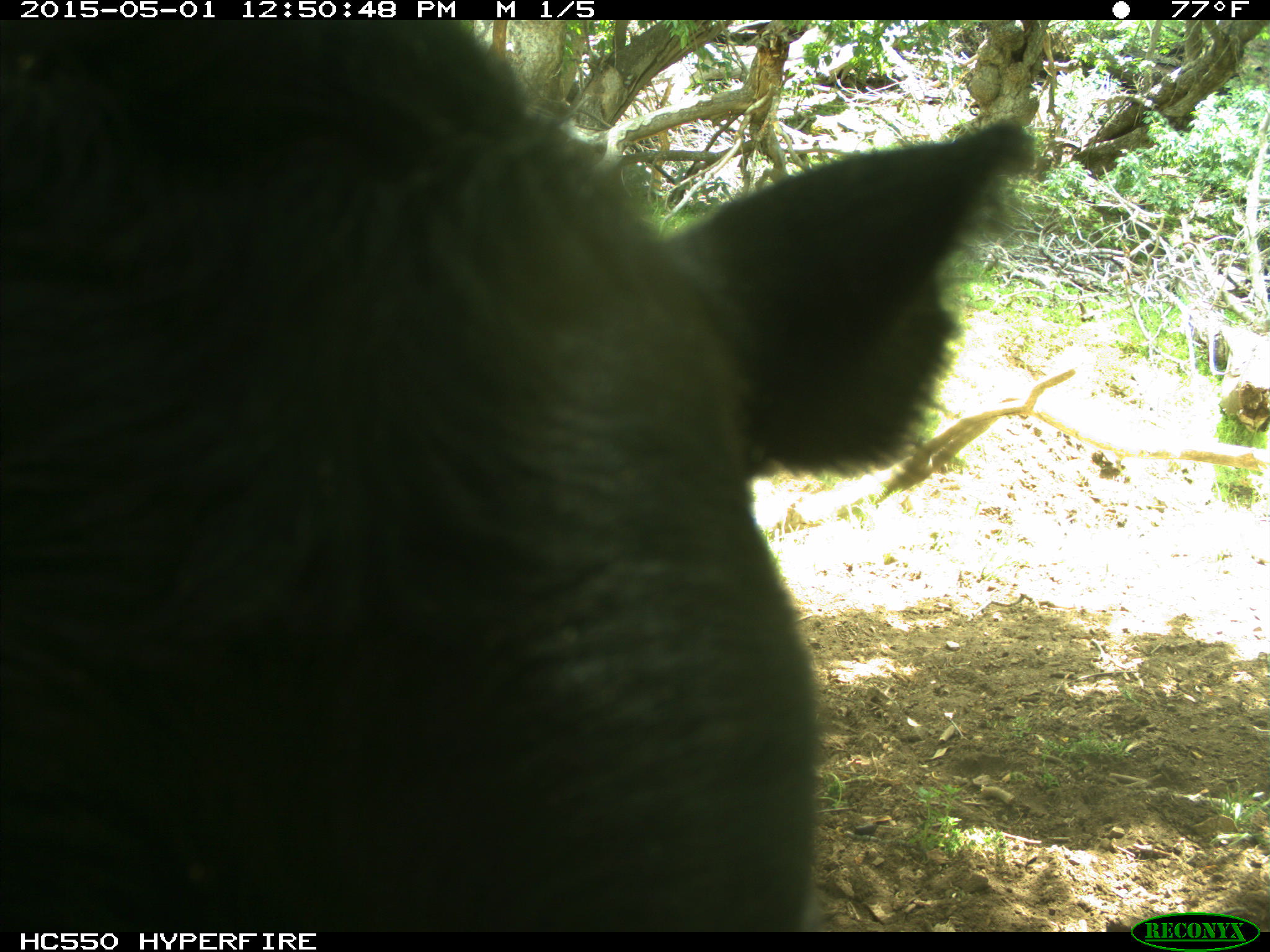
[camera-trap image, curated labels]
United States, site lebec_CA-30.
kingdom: Animalia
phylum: Chordata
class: Mammalia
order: Artiodactyla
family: Bovidae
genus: Bos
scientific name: Bos taurus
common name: domestic cow